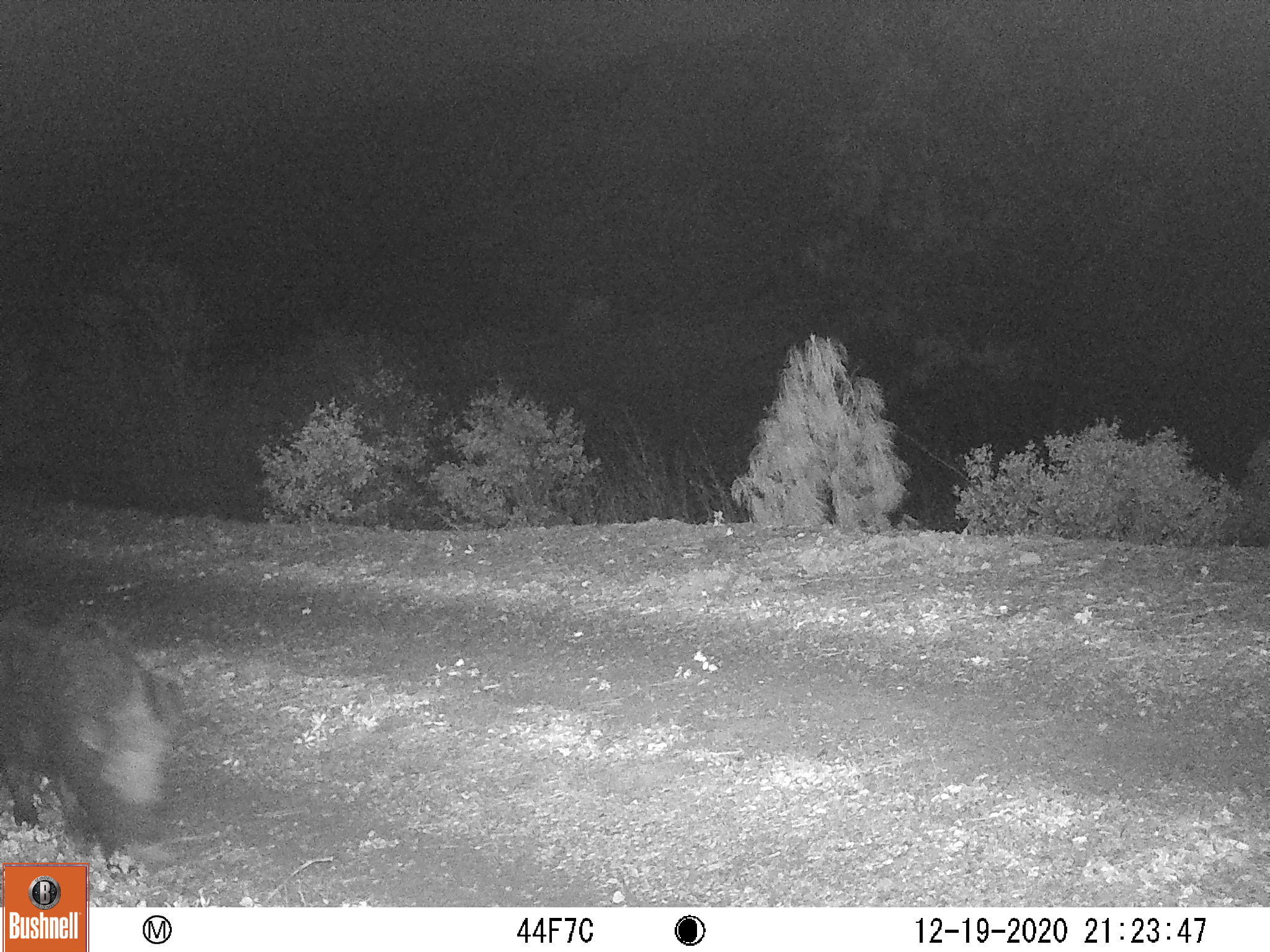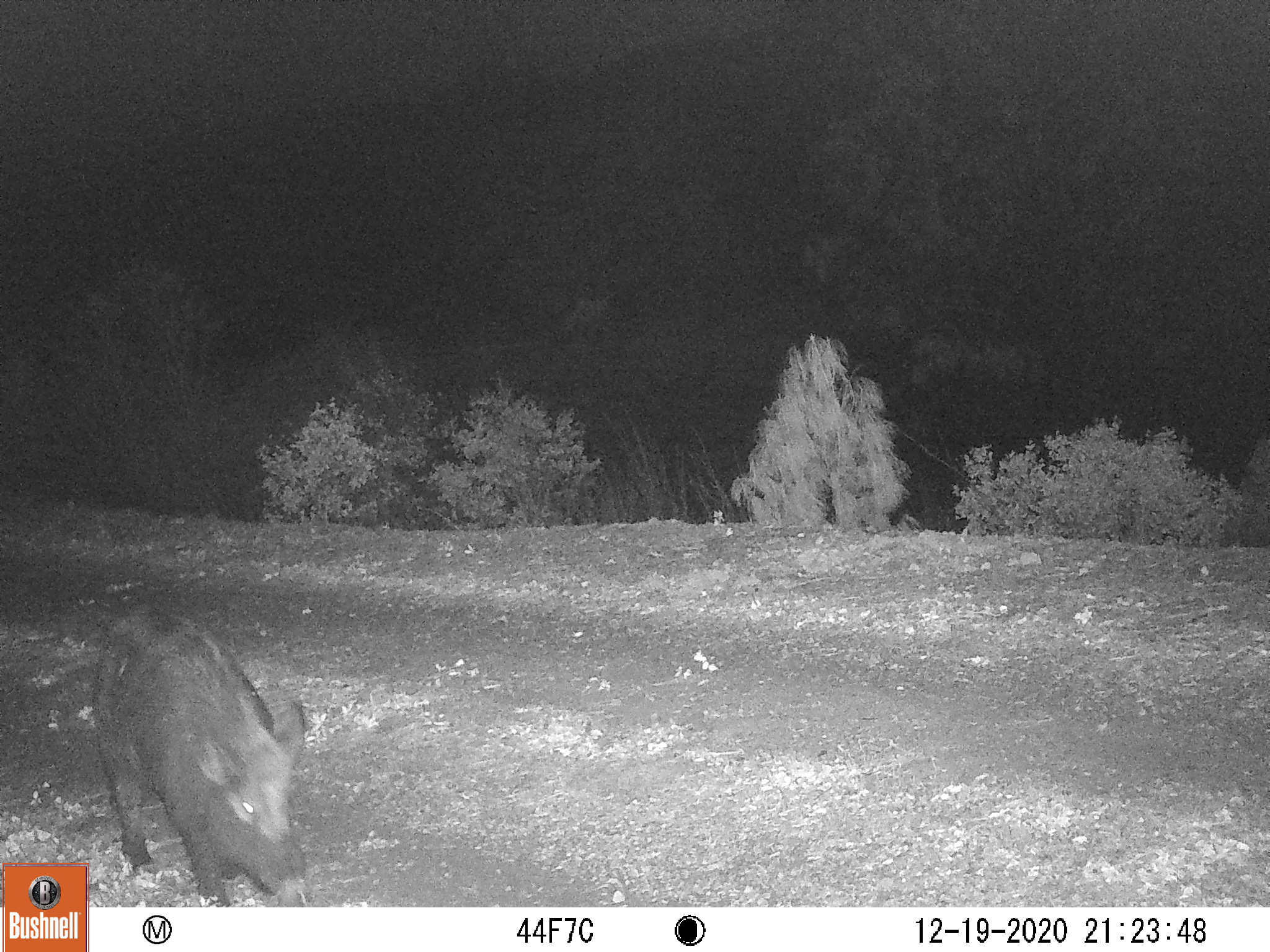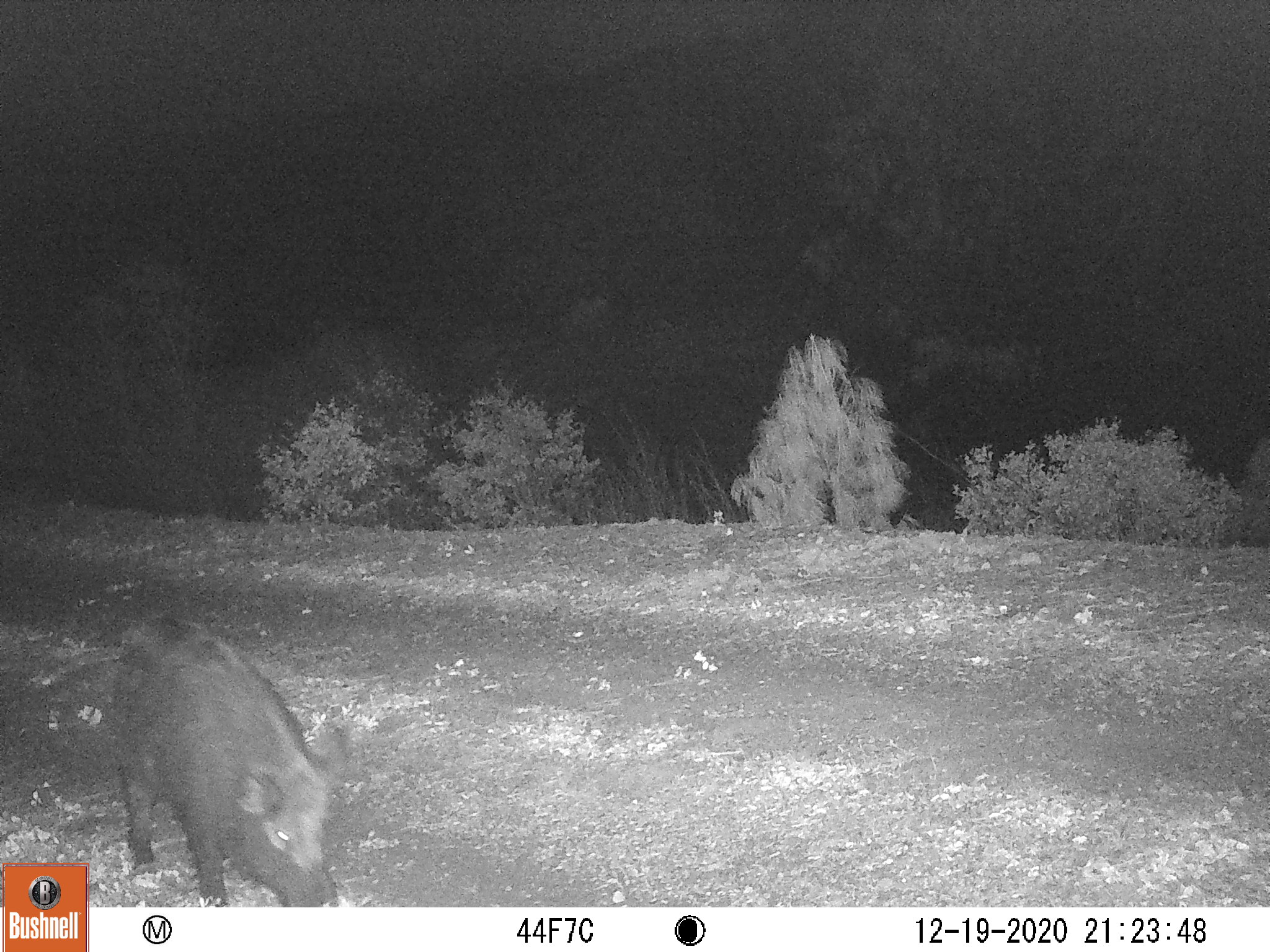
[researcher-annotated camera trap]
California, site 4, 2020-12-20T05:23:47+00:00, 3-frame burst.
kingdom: Animalia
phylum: Chordata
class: Mammalia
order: Artiodactyla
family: Suidae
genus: Sus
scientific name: Sus scrofa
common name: wild boar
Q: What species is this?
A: Wild boar (Sus scrofa).